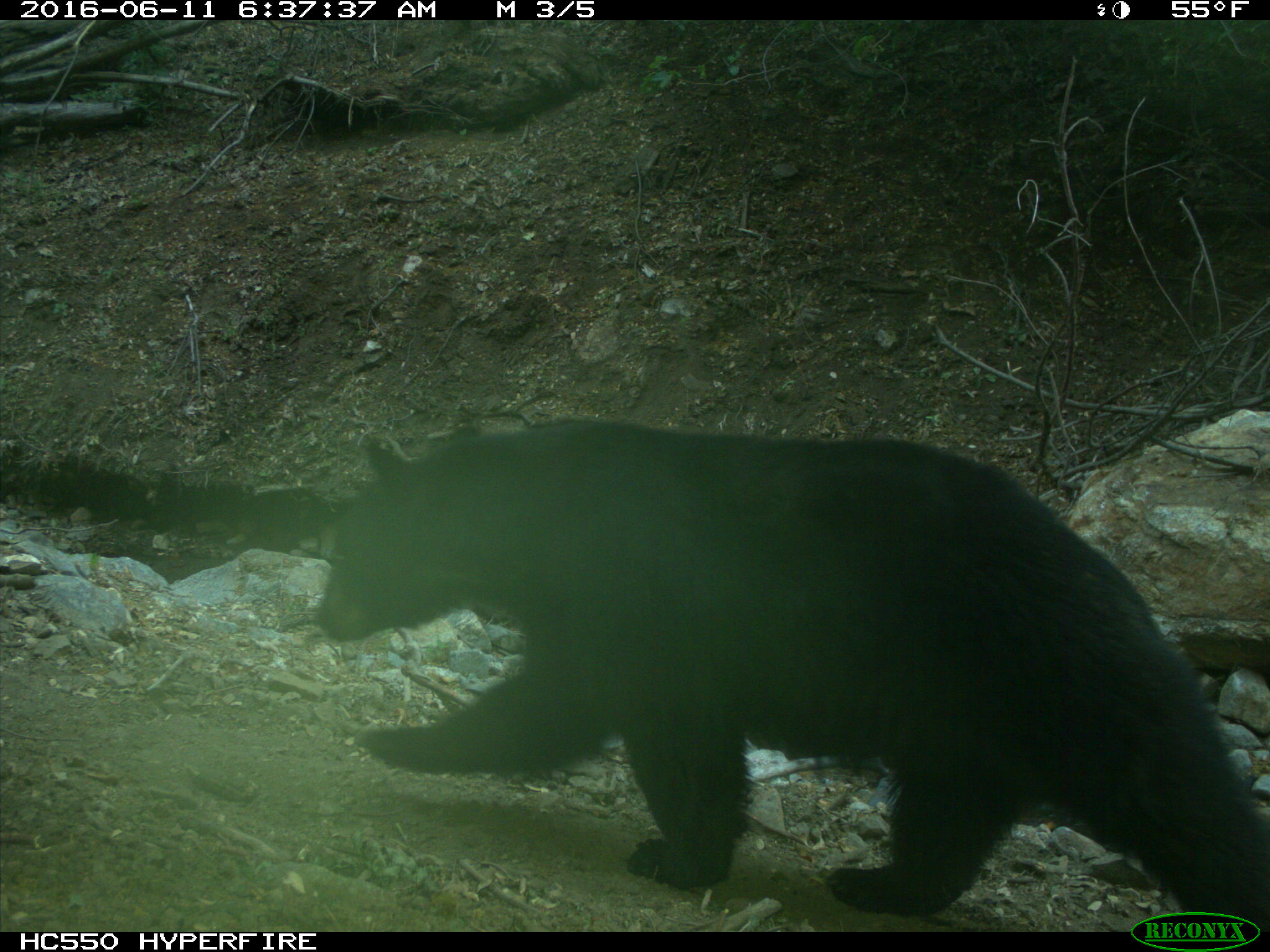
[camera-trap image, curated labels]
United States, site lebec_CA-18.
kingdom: Animalia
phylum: Chordata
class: Mammalia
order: Carnivora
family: Ursidae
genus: Ursus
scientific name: Ursus americanus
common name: american black bear